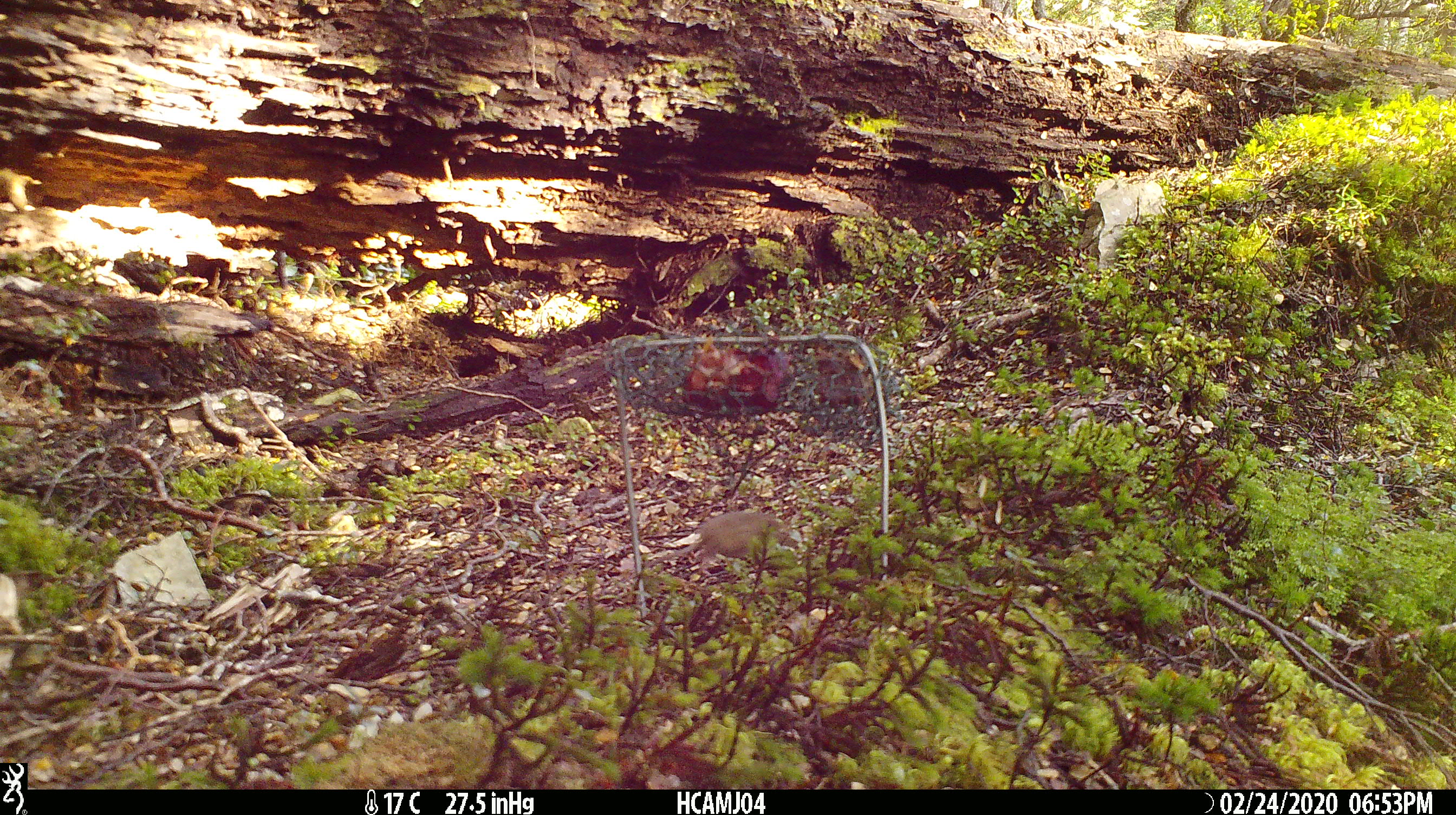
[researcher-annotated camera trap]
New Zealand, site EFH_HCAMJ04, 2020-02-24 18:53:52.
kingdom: Animalia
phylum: Chordata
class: Mammalia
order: Rodentia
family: Muridae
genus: Mus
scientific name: Mus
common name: mouse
Mouse (Mus).